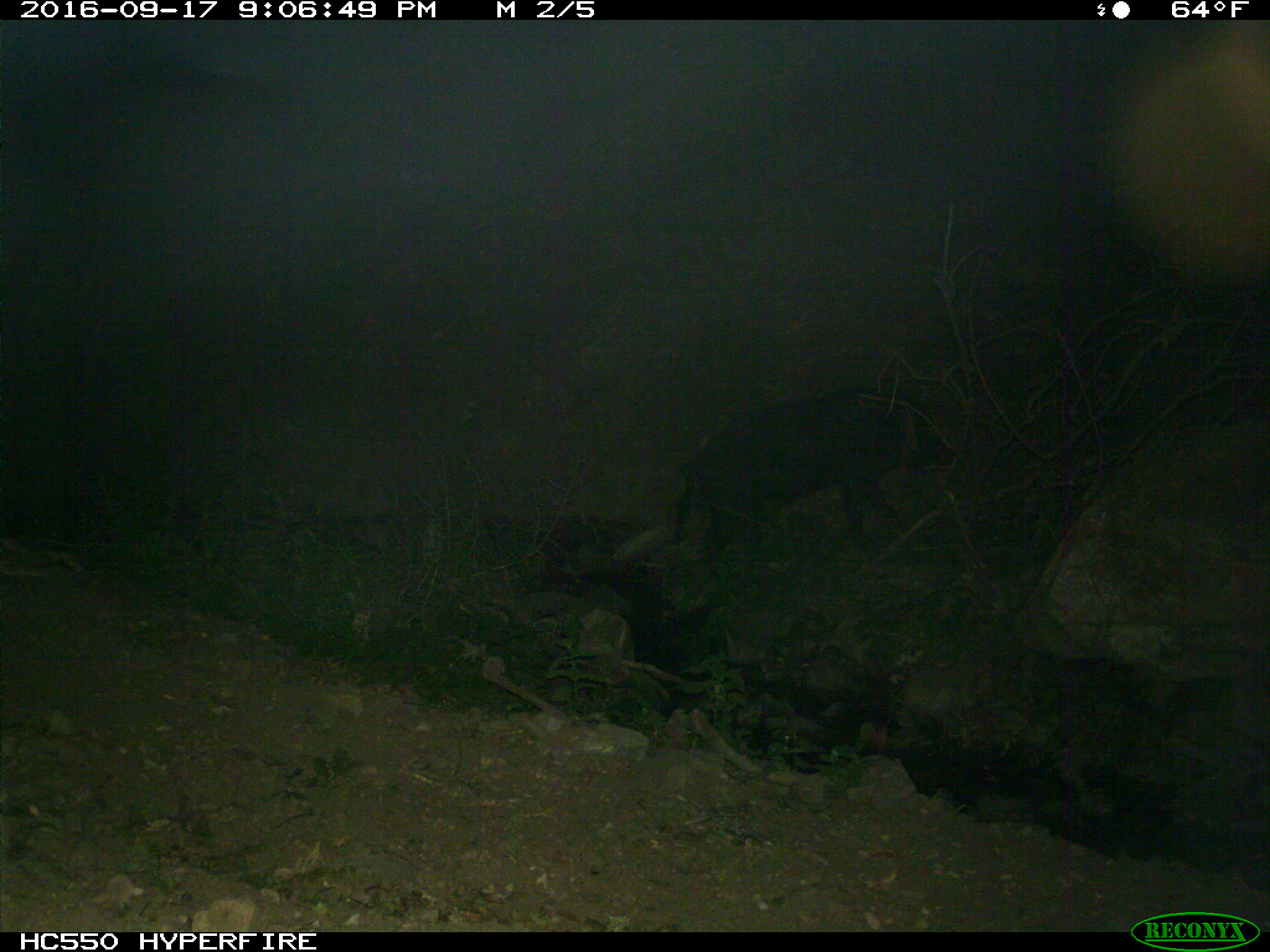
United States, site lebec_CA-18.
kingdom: Animalia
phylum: Chordata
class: Mammalia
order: Artiodactyla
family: Suidae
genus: Sus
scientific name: Sus scrofa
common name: wild boar